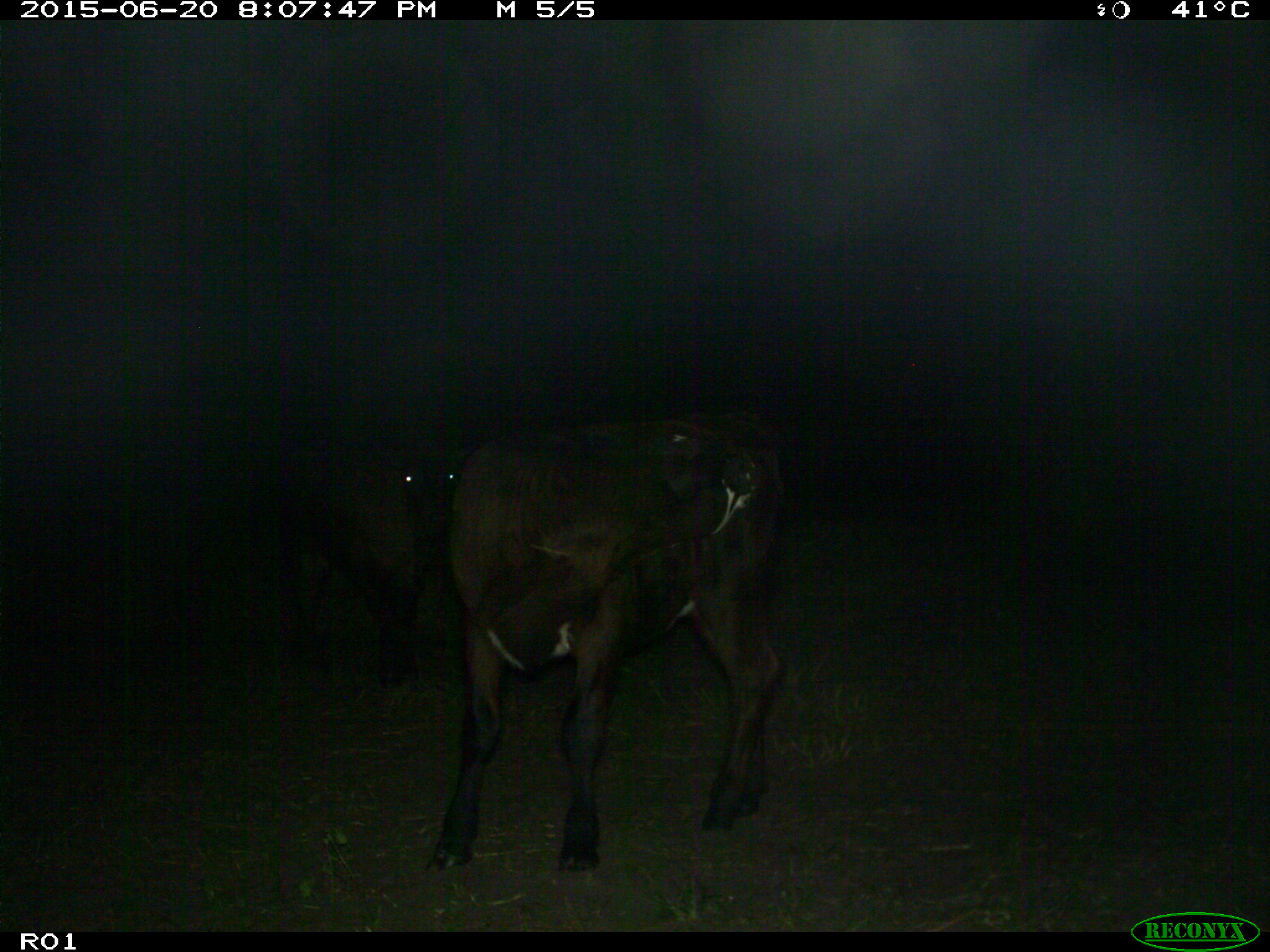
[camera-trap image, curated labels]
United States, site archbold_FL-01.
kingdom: Animalia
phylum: Chordata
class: Mammalia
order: Artiodactyla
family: Bovidae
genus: Bos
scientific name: Bos taurus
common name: domestic cow